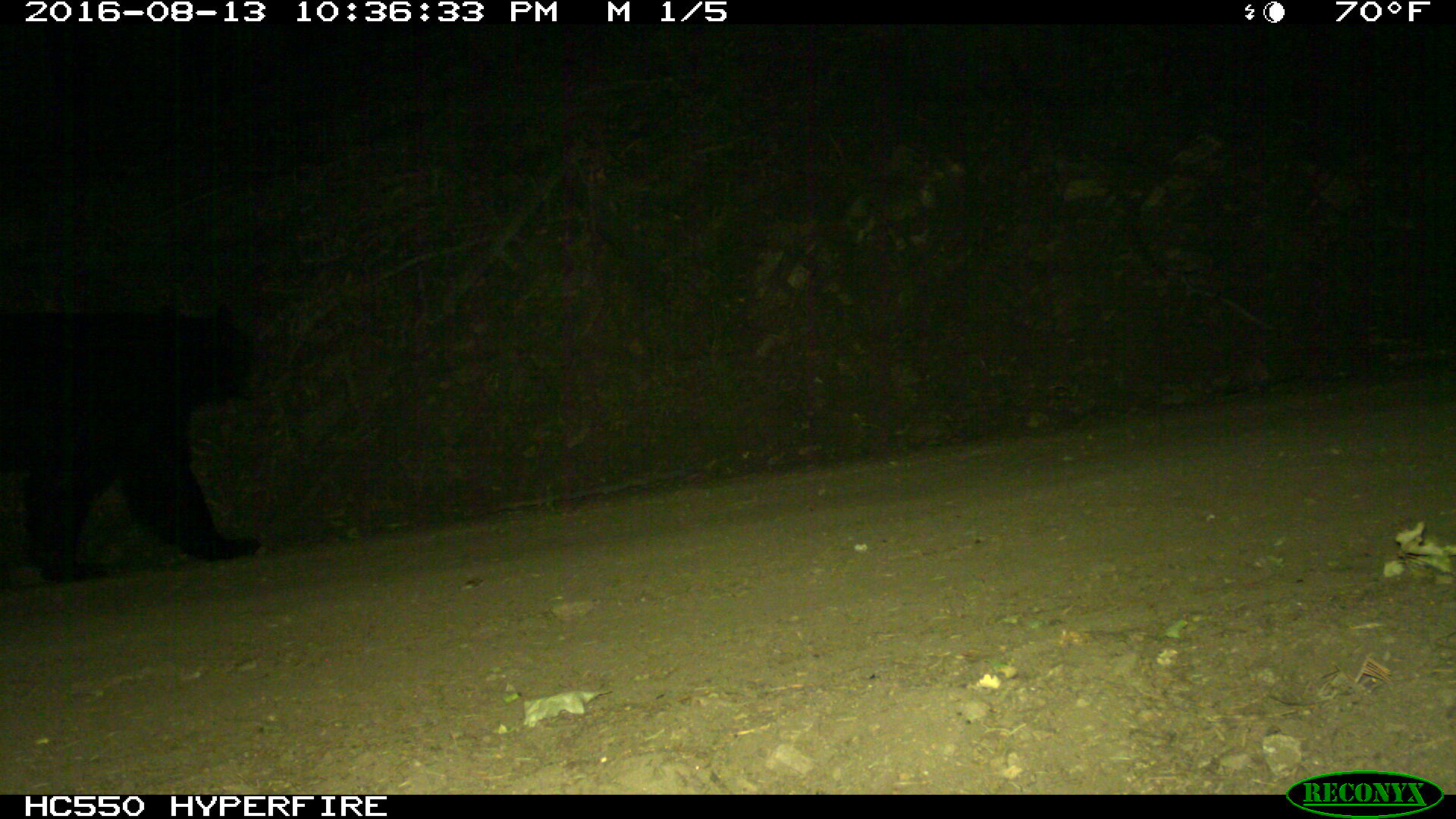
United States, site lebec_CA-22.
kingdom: Animalia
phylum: Chordata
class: Mammalia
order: Carnivora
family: Ursidae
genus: Ursus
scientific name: Ursus americanus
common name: american black bear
Ursus americanus (american black bear).